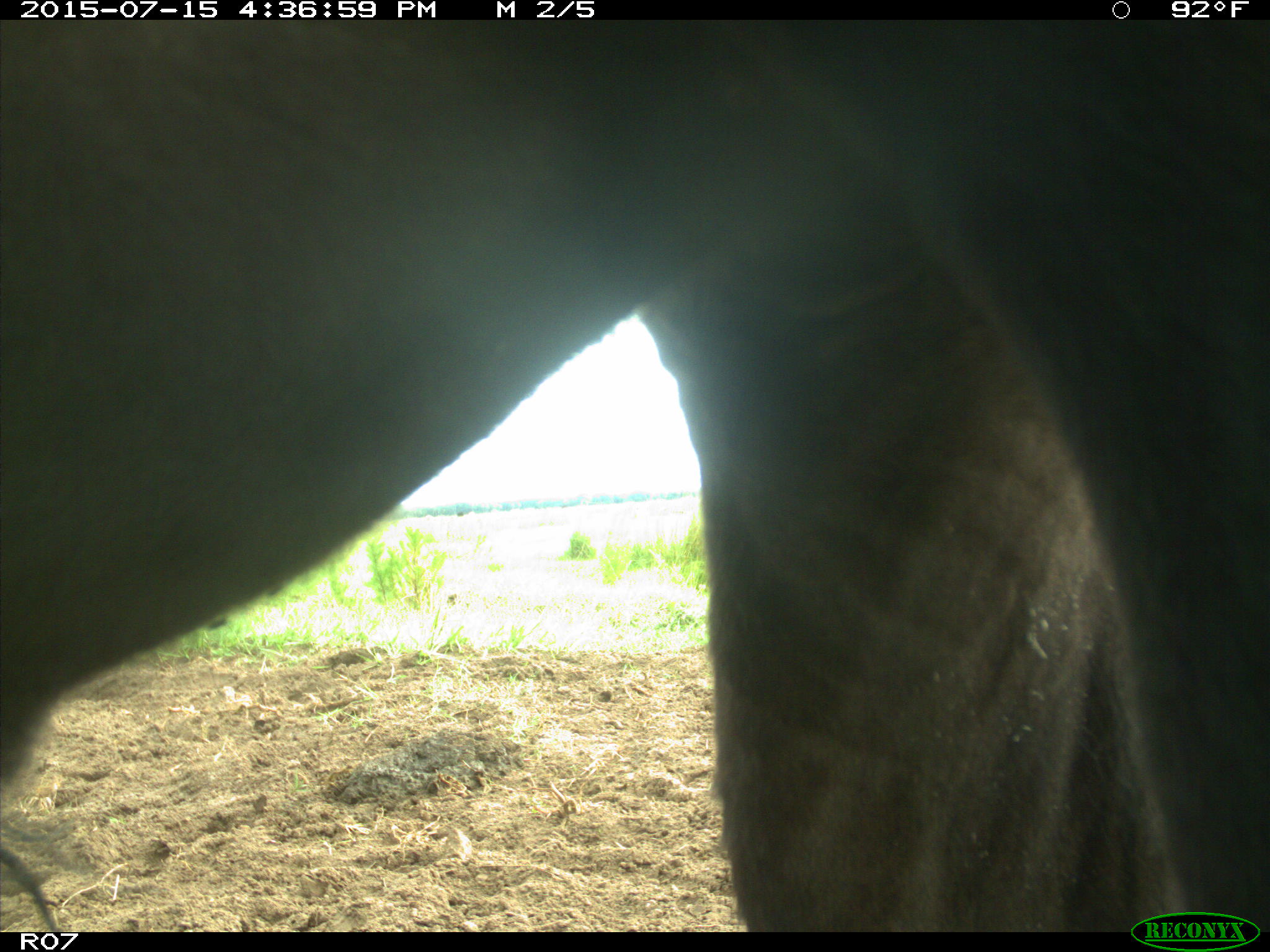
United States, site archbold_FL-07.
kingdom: Animalia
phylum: Chordata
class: Mammalia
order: Artiodactyla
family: Bovidae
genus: Bos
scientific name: Bos taurus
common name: domestic cow